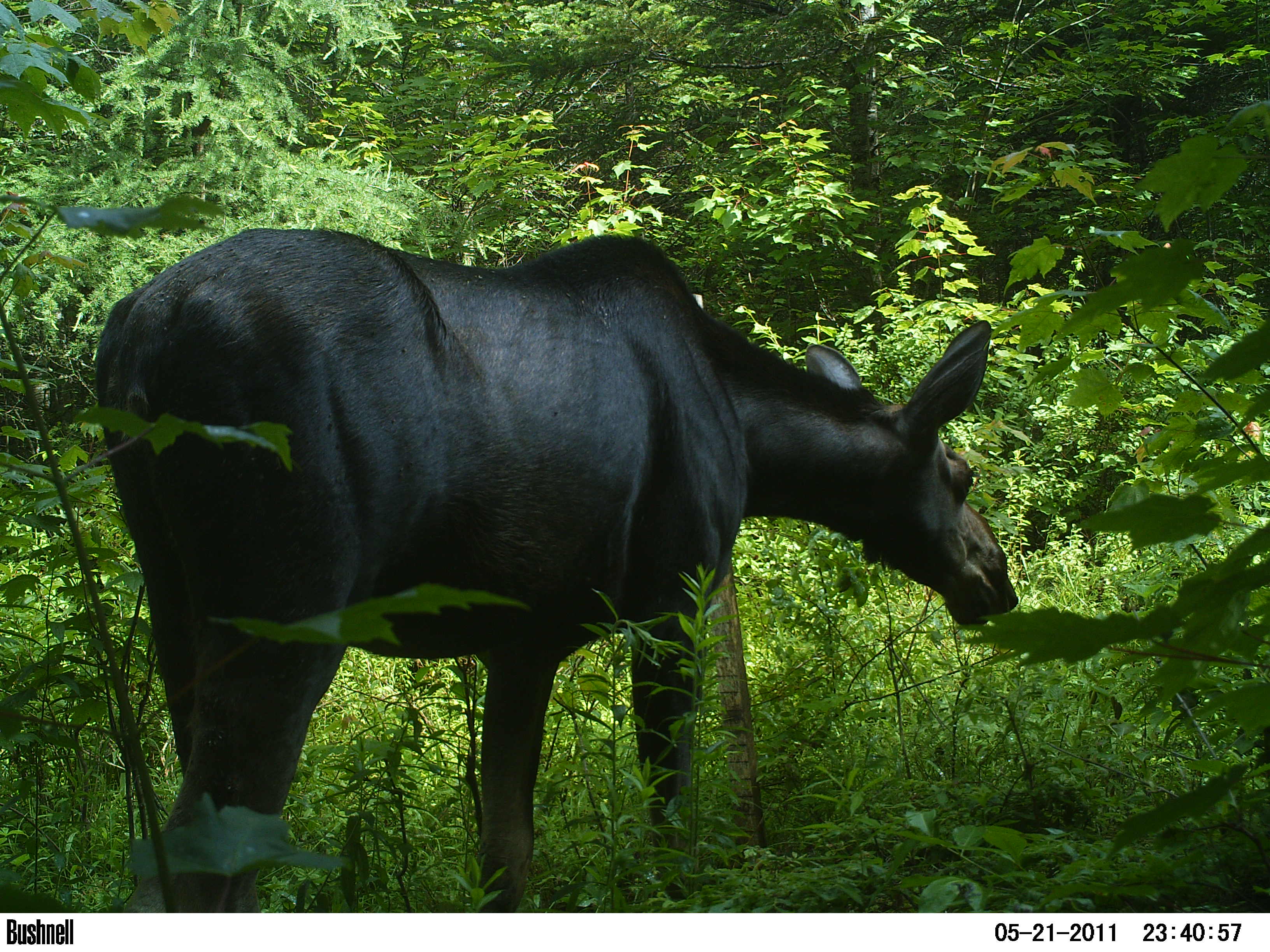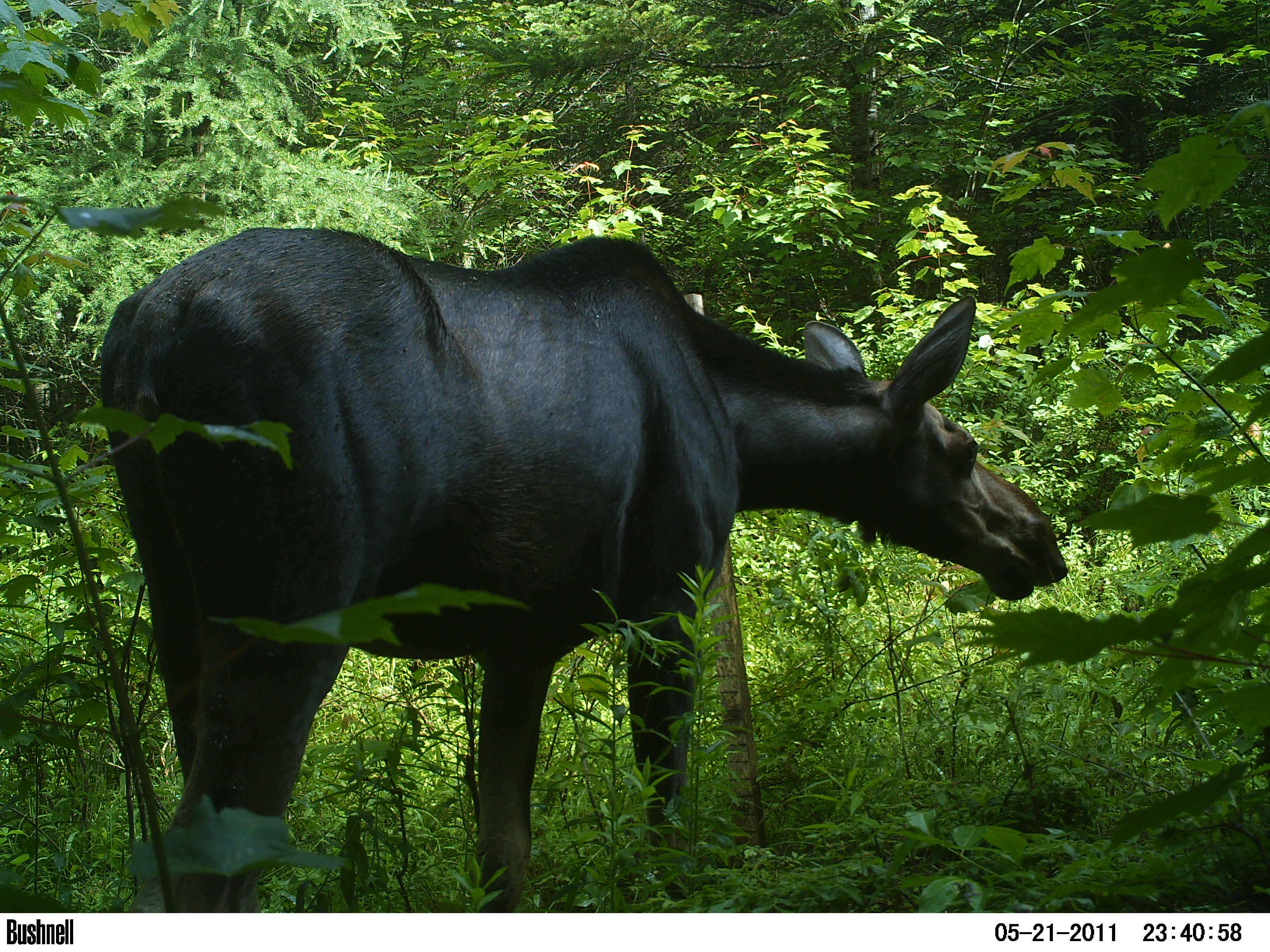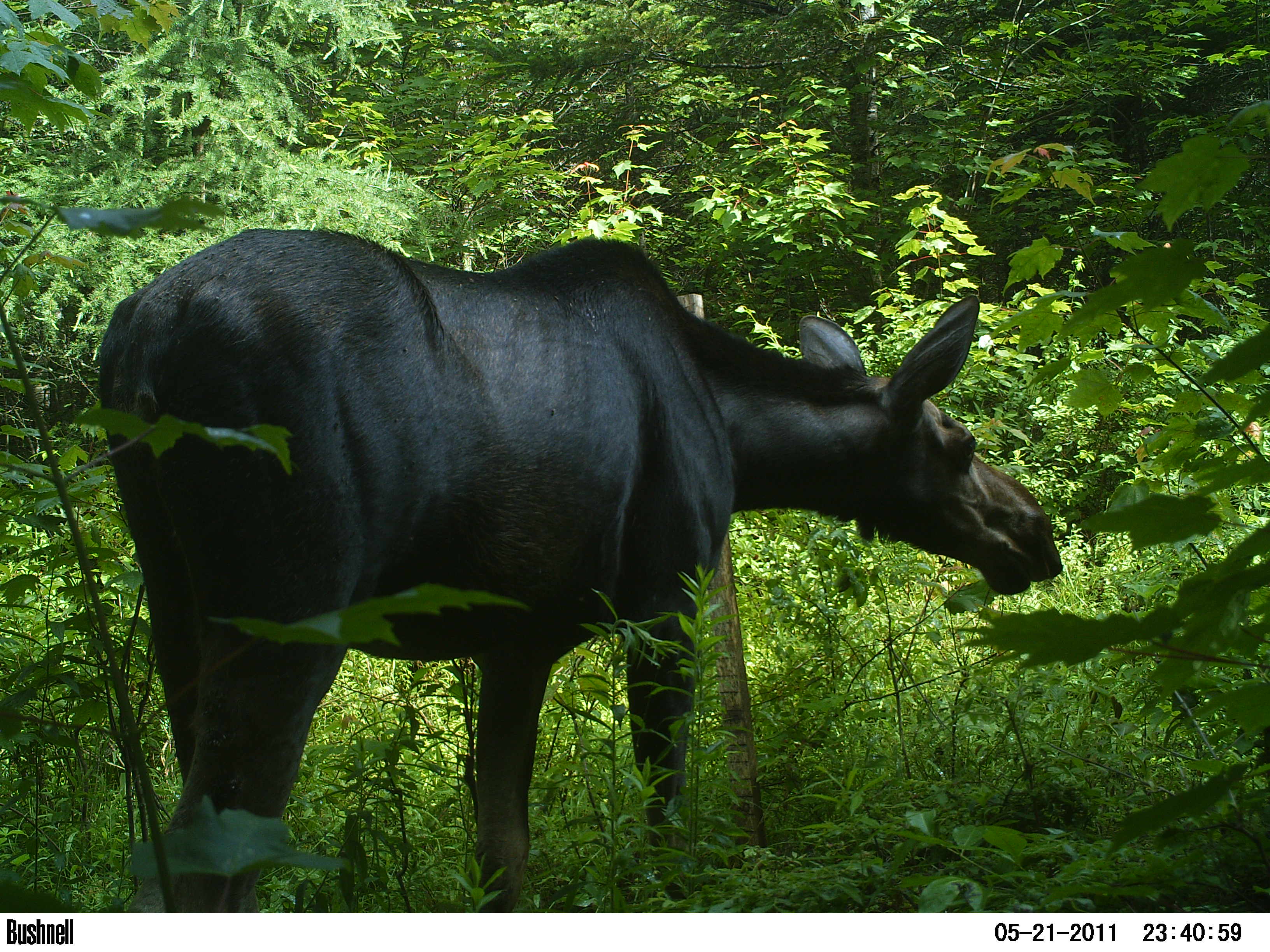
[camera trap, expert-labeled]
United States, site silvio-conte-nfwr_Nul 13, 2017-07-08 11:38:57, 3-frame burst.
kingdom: Animalia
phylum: Chordata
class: Mammalia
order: Artiodactyla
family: Cervidae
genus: Alces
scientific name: Alces alces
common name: moose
Moose (Alces alces).